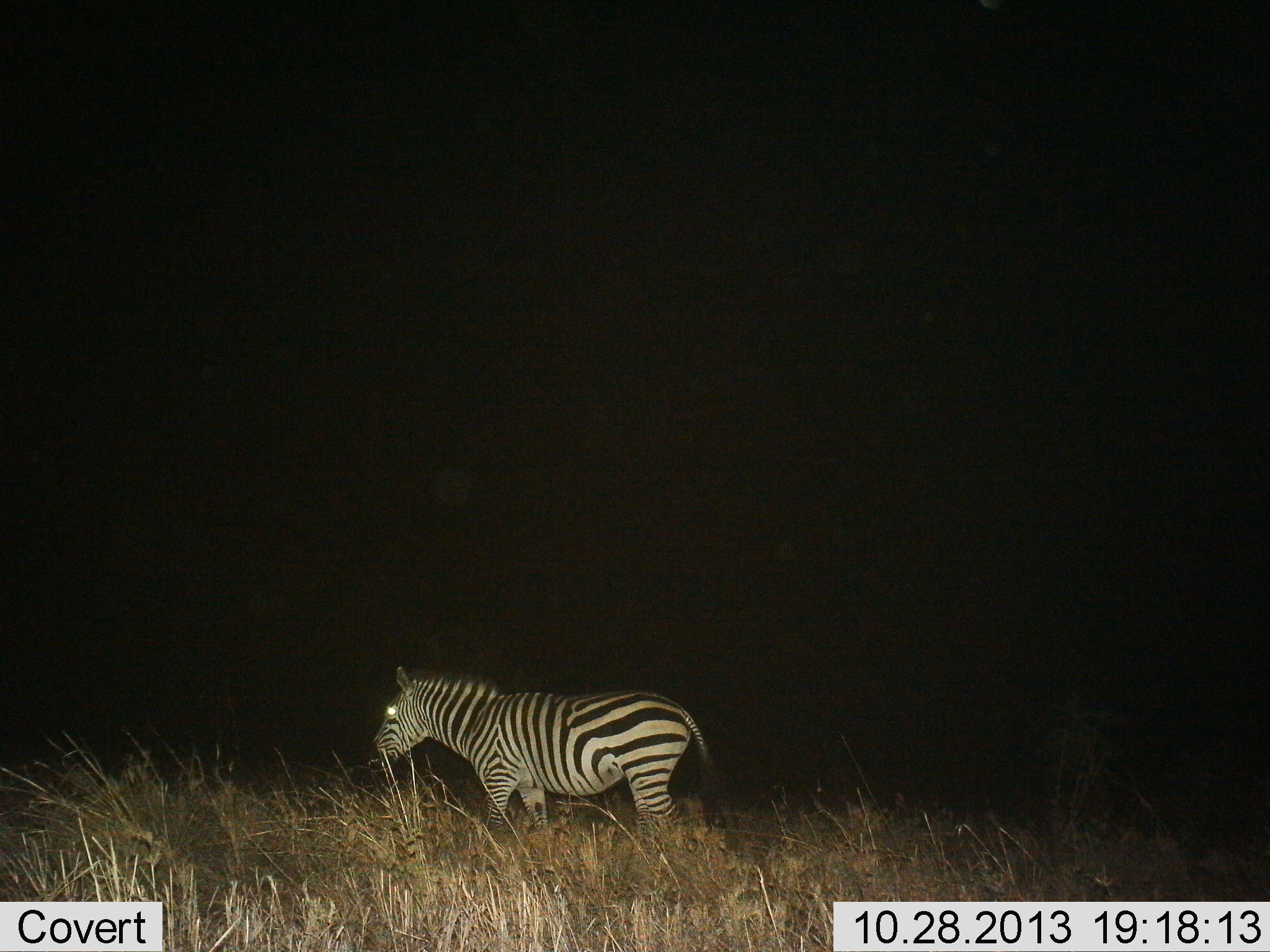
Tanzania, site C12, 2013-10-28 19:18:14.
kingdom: Animalia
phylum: Chordata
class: Mammalia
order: Perissodactyla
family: Equidae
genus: Equus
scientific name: Equus quagga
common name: plains zebra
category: zebra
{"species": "zebra (plains zebra) (Equus quagga)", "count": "1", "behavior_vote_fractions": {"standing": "60%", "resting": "0%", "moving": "35%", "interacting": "0%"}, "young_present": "0%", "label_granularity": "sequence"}